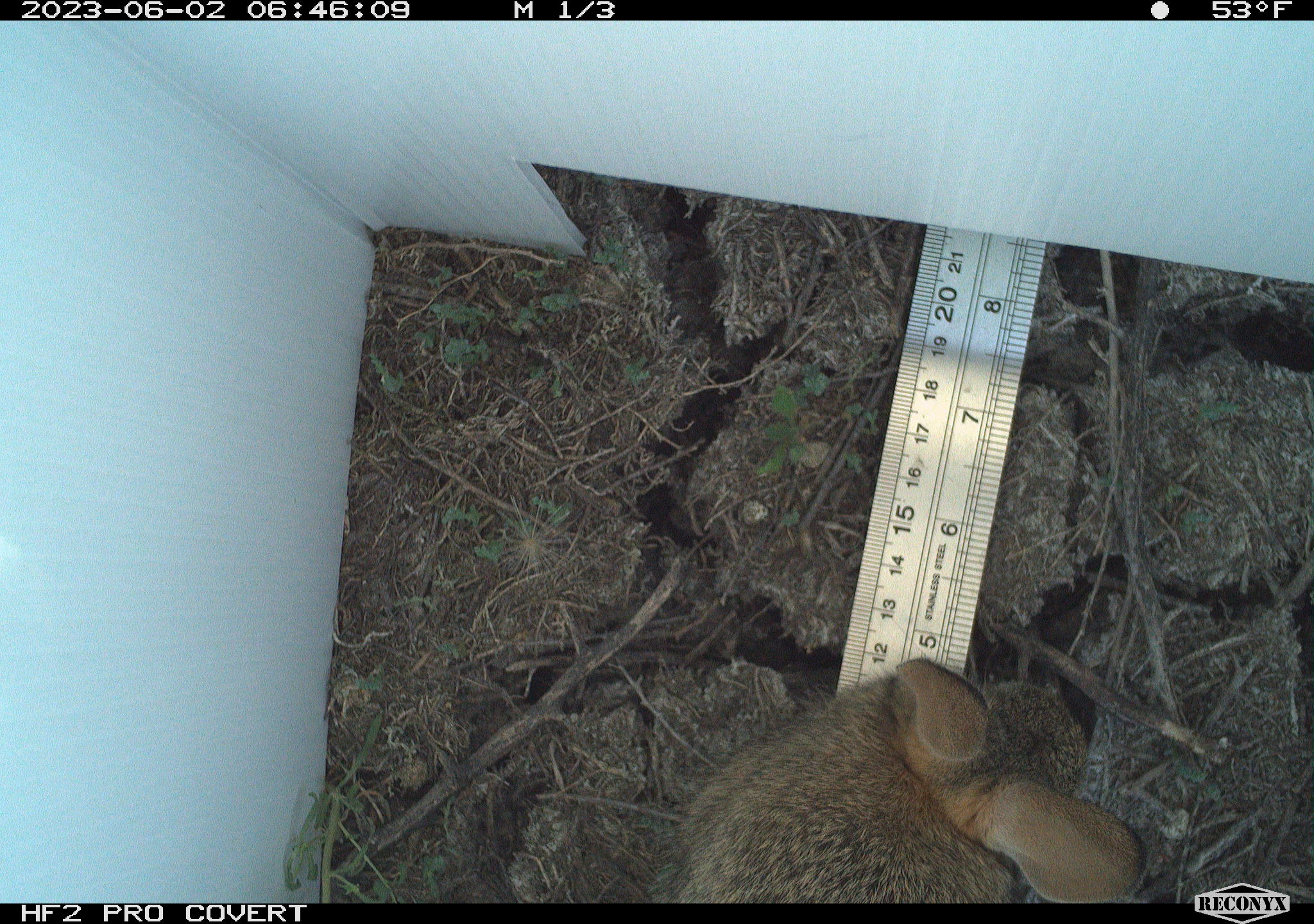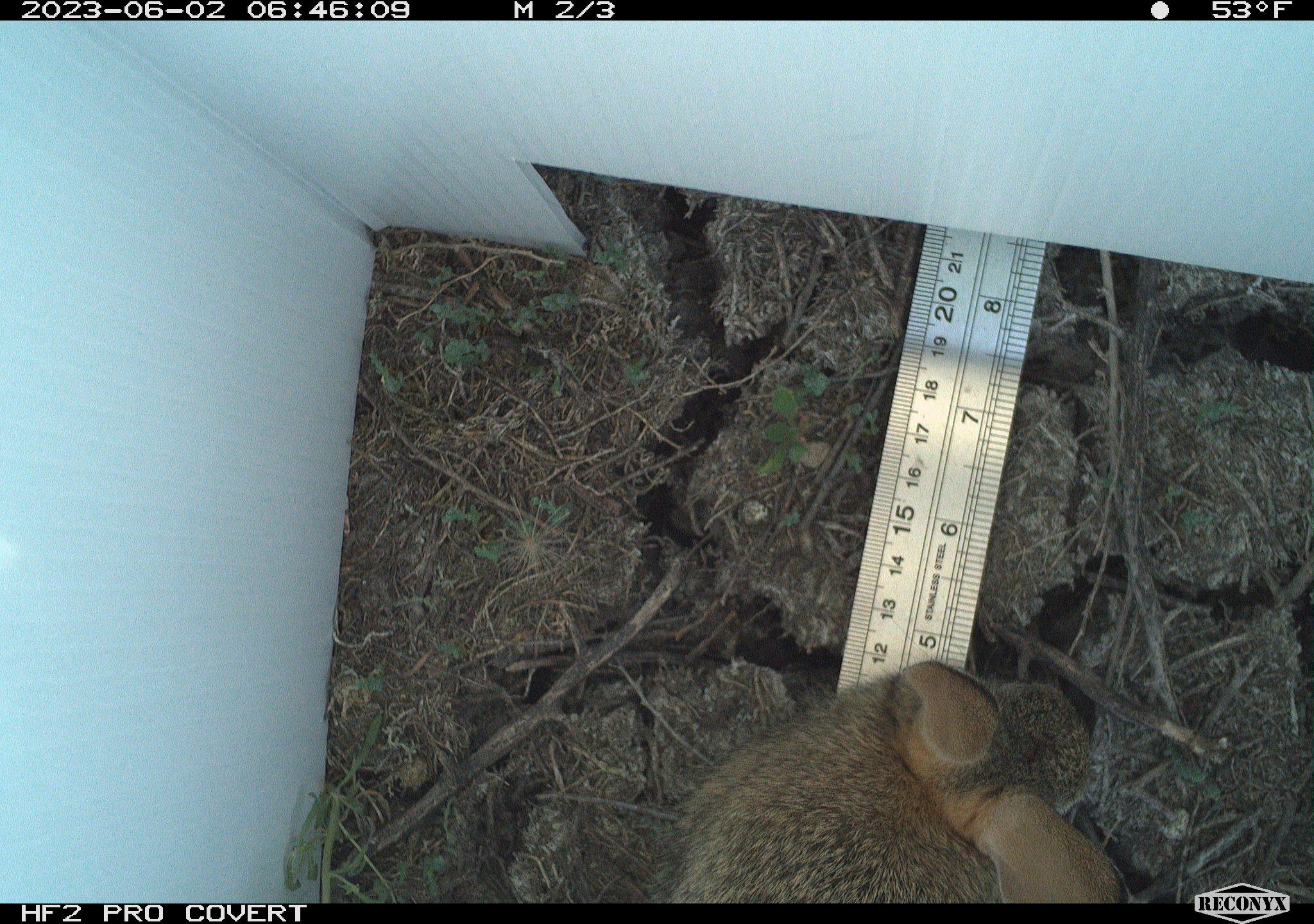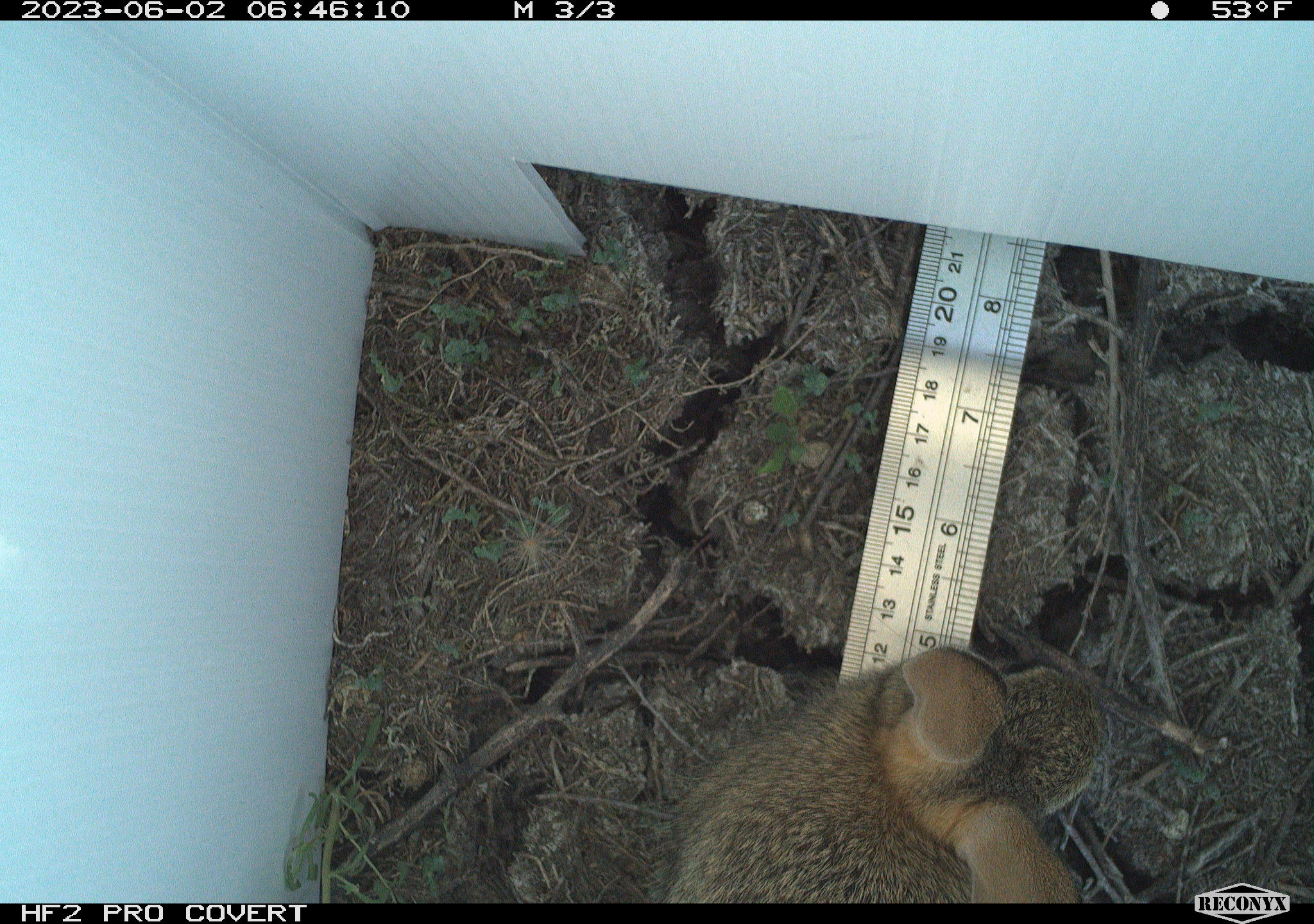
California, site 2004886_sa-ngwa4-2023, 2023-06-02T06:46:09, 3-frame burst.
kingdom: Animalia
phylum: Chordata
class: Mammalia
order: Lagomorpha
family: Leporidae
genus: Sylvilagus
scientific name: Sylvilagus audubonii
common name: desert cottontail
Desert cottontail (Sylvilagus audubonii).